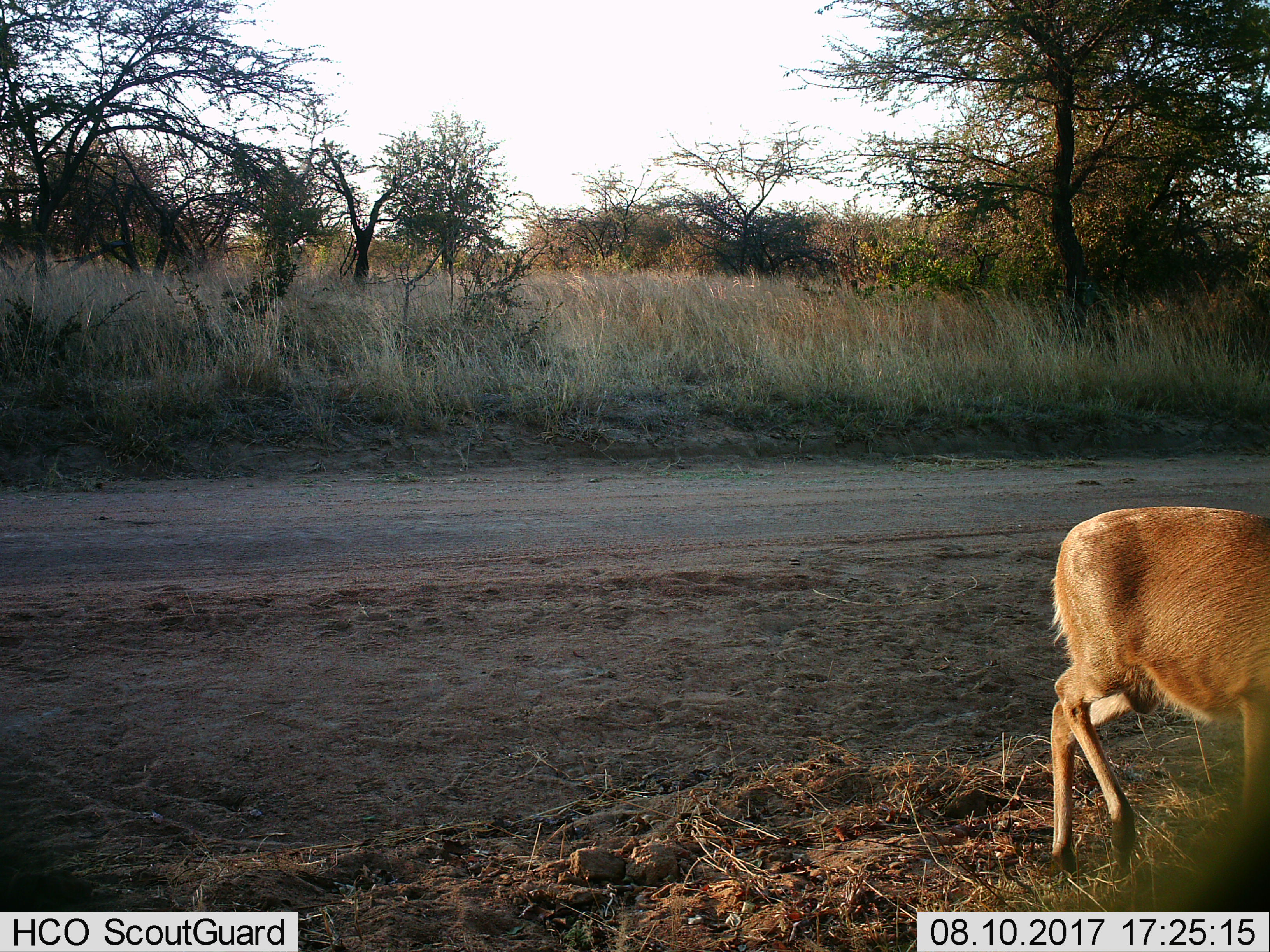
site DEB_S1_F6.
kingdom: Animalia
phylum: Chordata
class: Mammalia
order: Artiodactyla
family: Bovidae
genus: Sylvicapra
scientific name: Sylvicapra grimmia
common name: common duiker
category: duikercommongrey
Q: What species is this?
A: Duikercommongrey (common duiker) (Sylvicapra grimmia).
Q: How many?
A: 1.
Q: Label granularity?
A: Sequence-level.